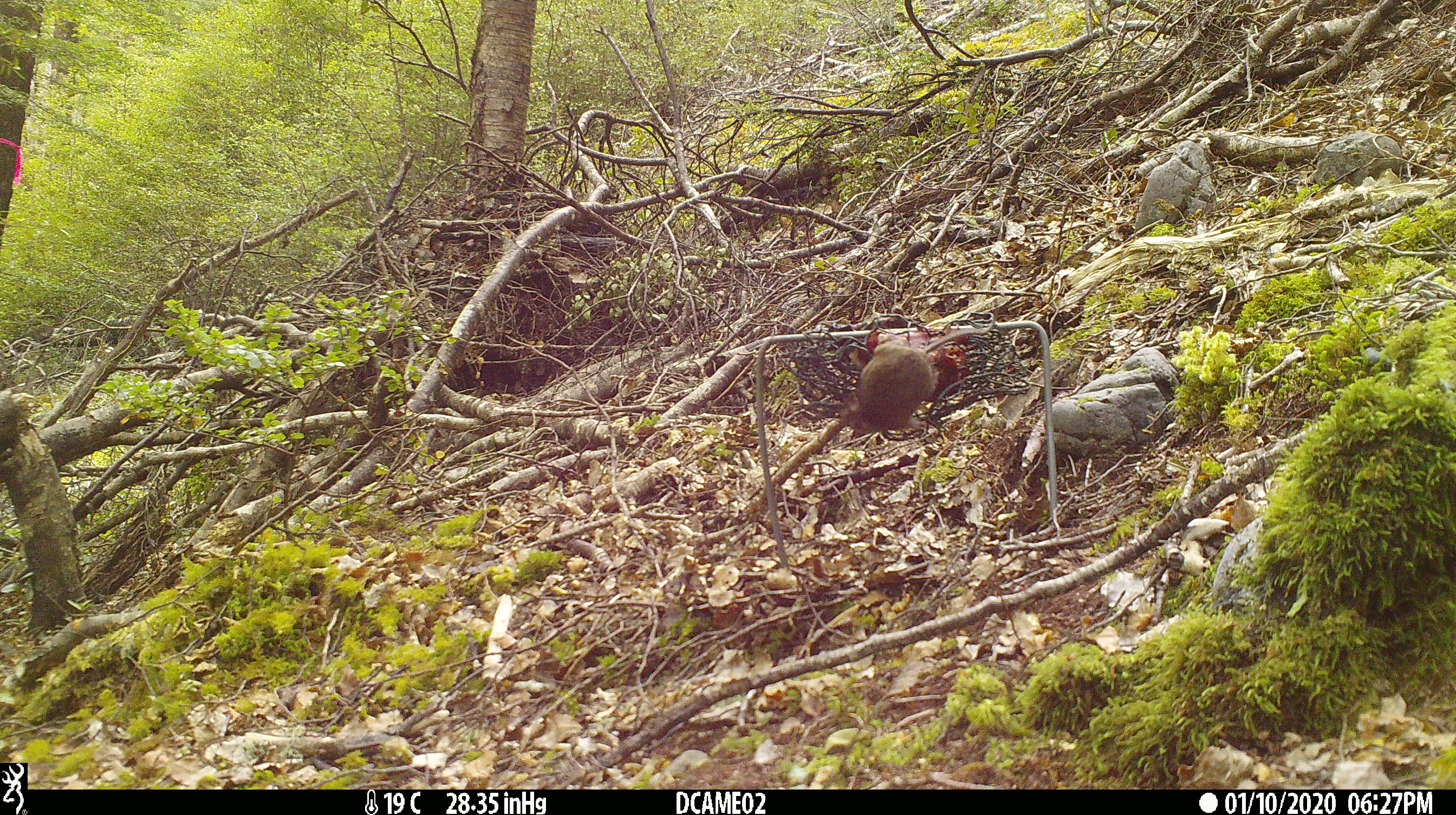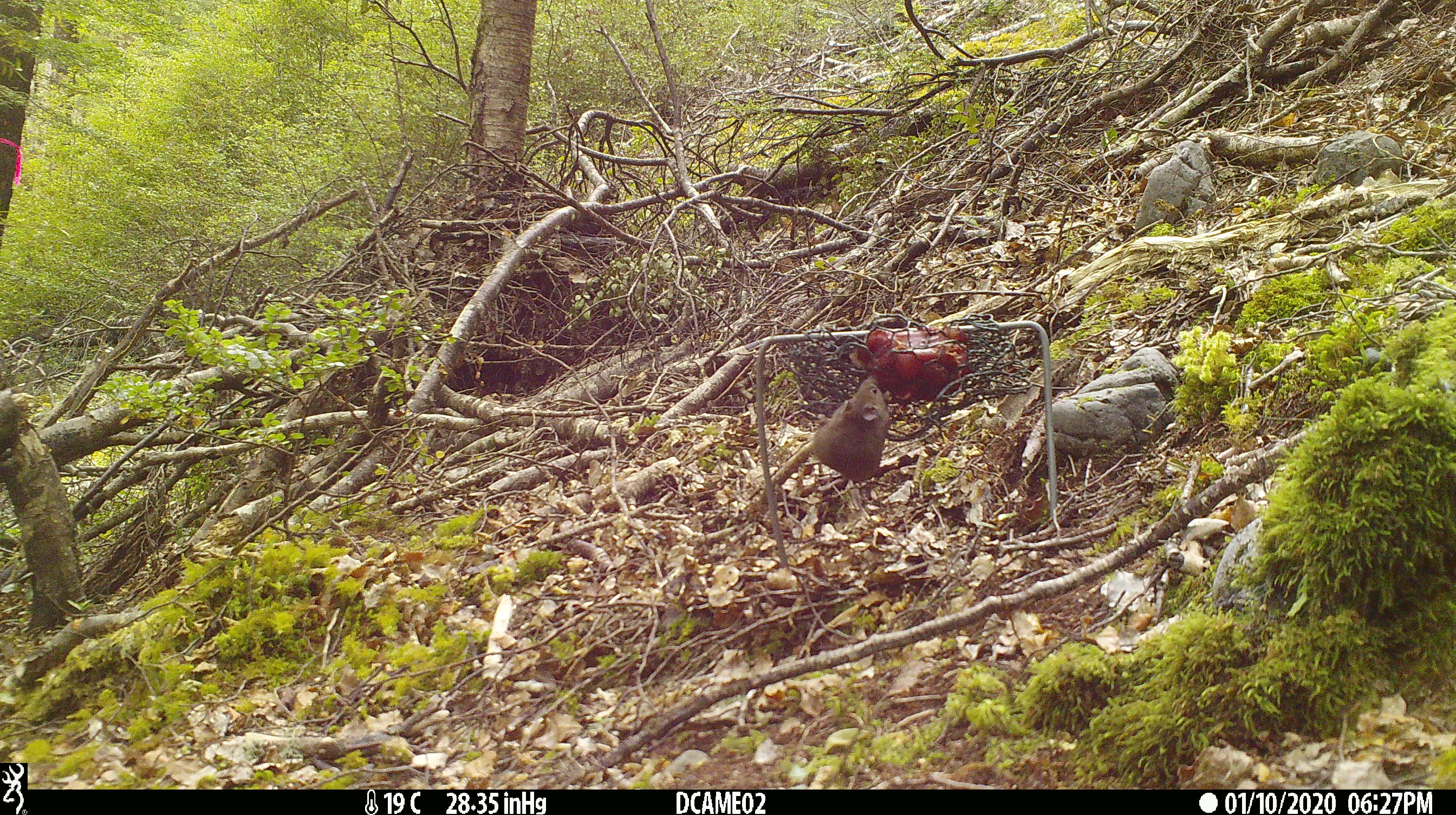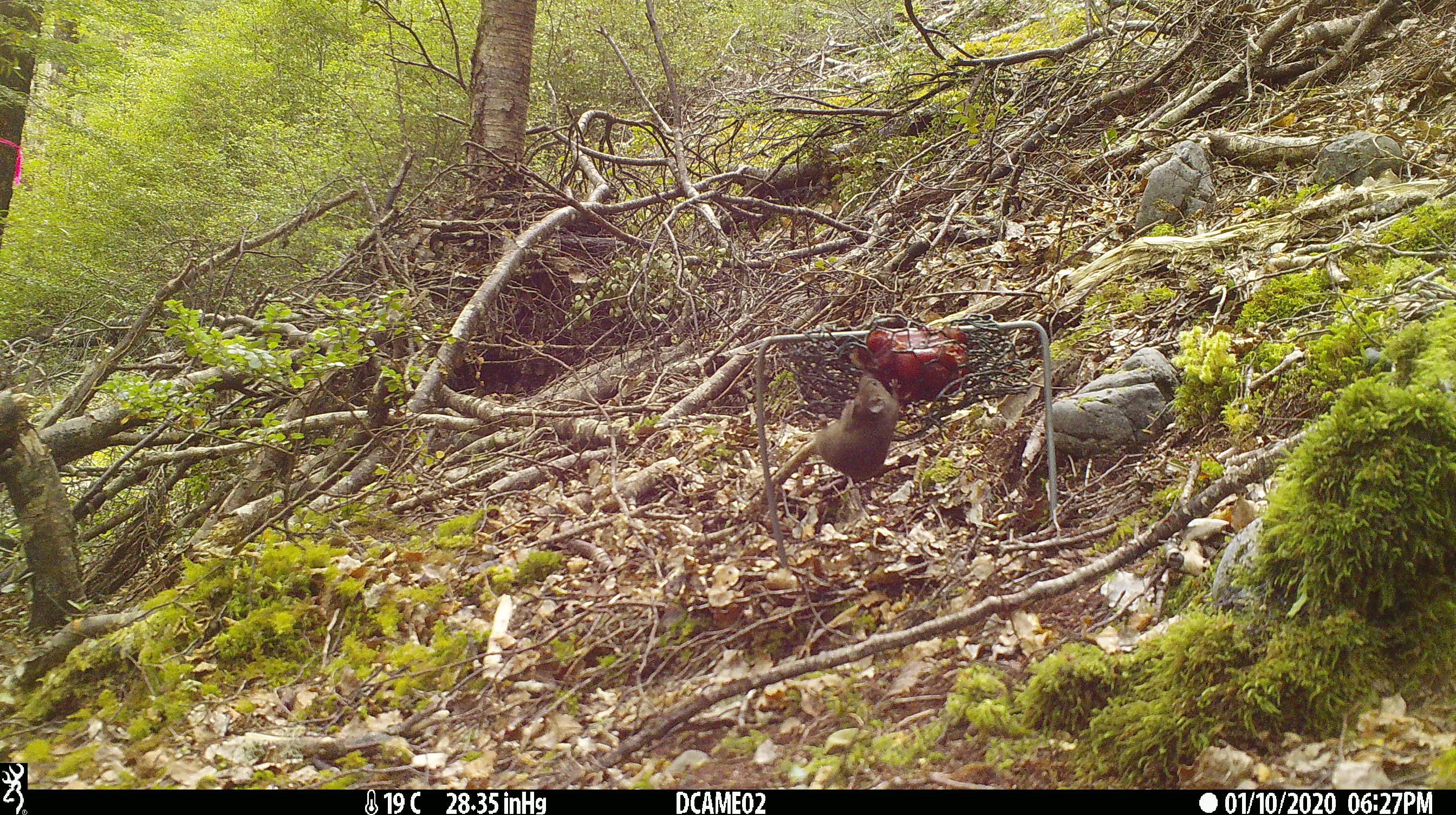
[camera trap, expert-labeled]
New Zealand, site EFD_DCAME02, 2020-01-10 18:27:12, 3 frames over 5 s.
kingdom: Animalia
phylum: Chordata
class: Mammalia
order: Rodentia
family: Muridae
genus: Mus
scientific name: Mus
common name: mouse